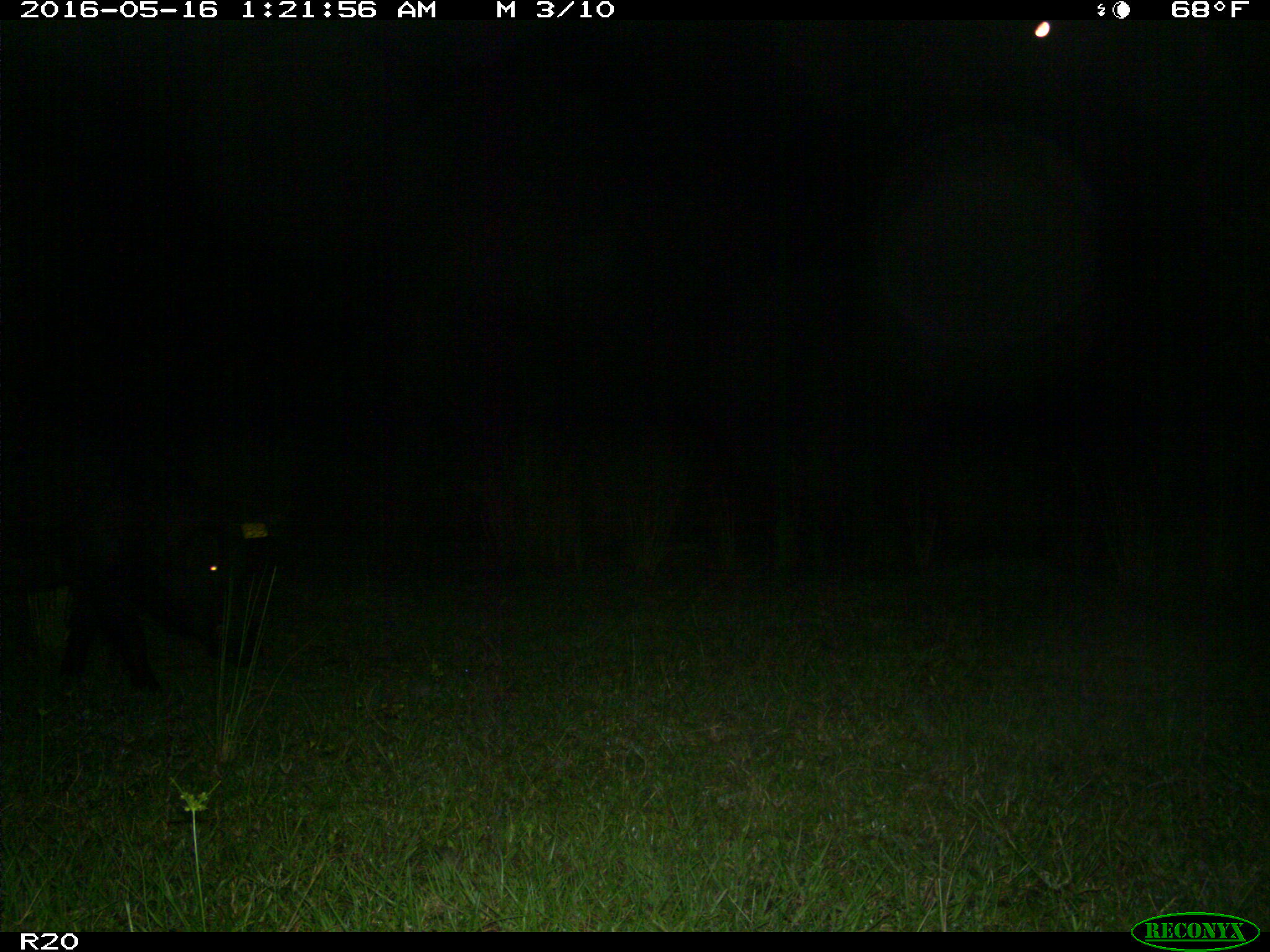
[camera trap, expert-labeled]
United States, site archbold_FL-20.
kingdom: Animalia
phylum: Chordata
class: Mammalia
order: Artiodactyla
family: Suidae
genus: Sus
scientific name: Sus scrofa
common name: wild boar